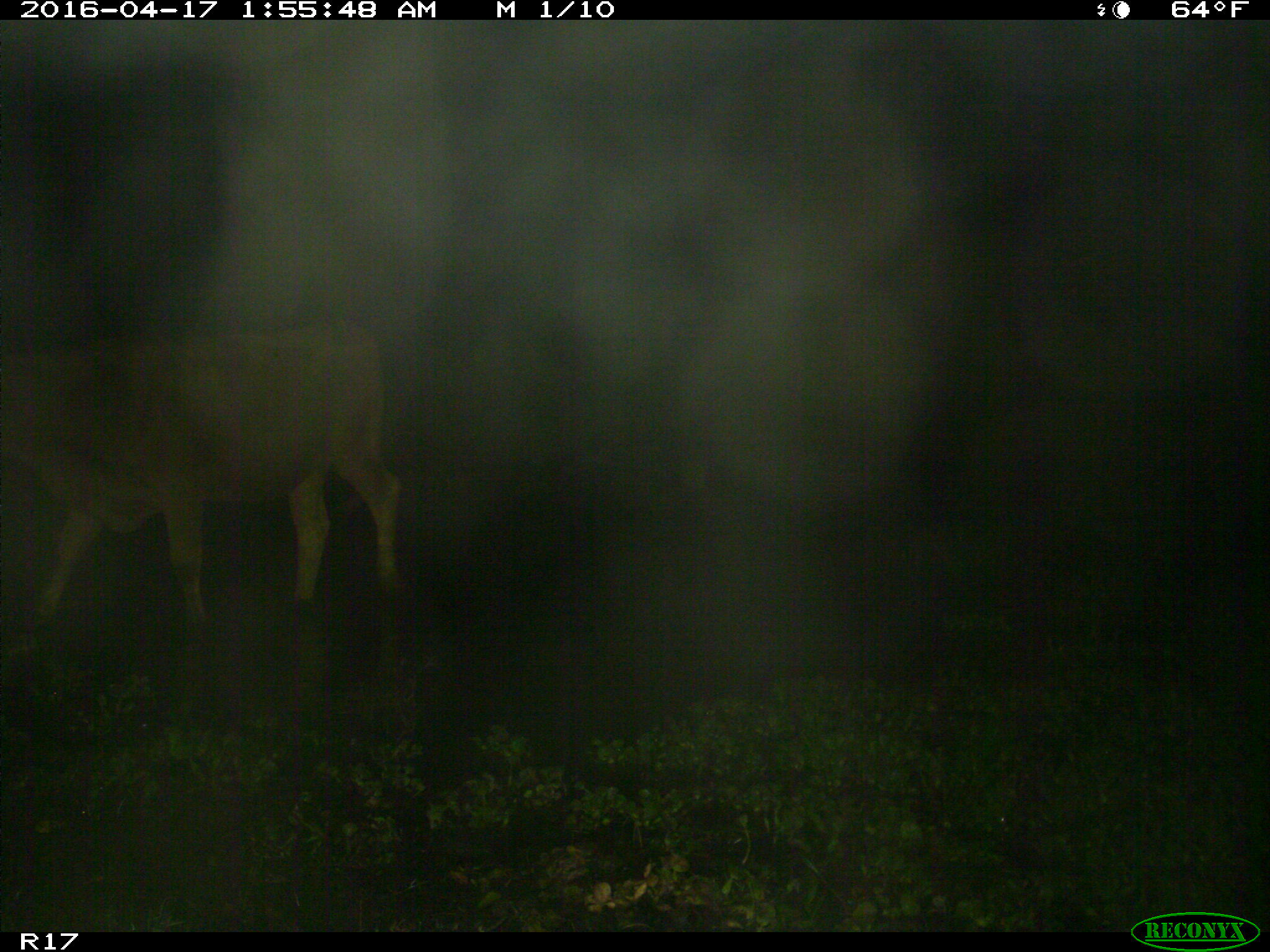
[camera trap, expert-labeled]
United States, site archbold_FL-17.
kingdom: Animalia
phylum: Chordata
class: Mammalia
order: Artiodactyla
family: Bovidae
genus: Bos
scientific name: Bos taurus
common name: domestic cow